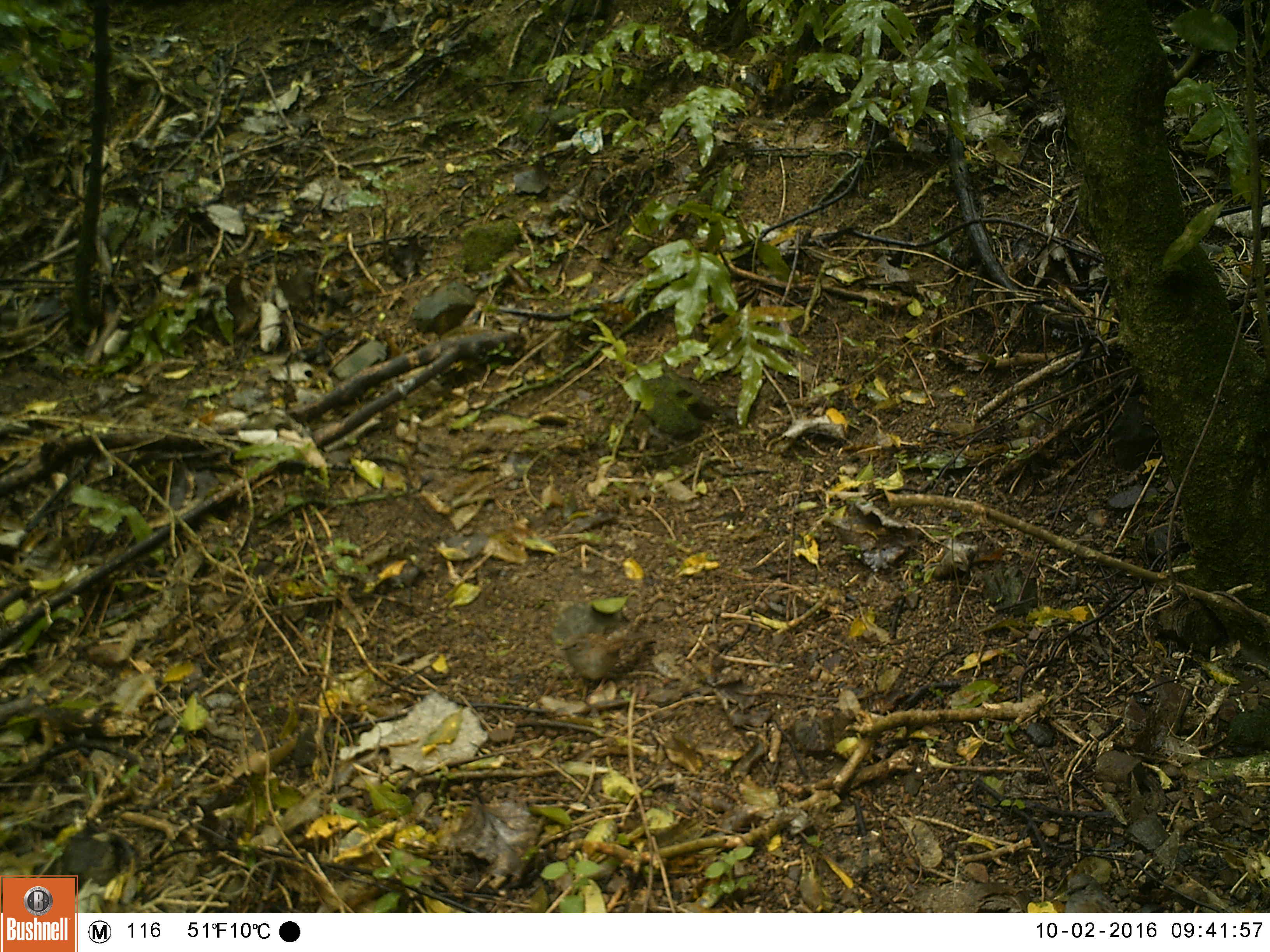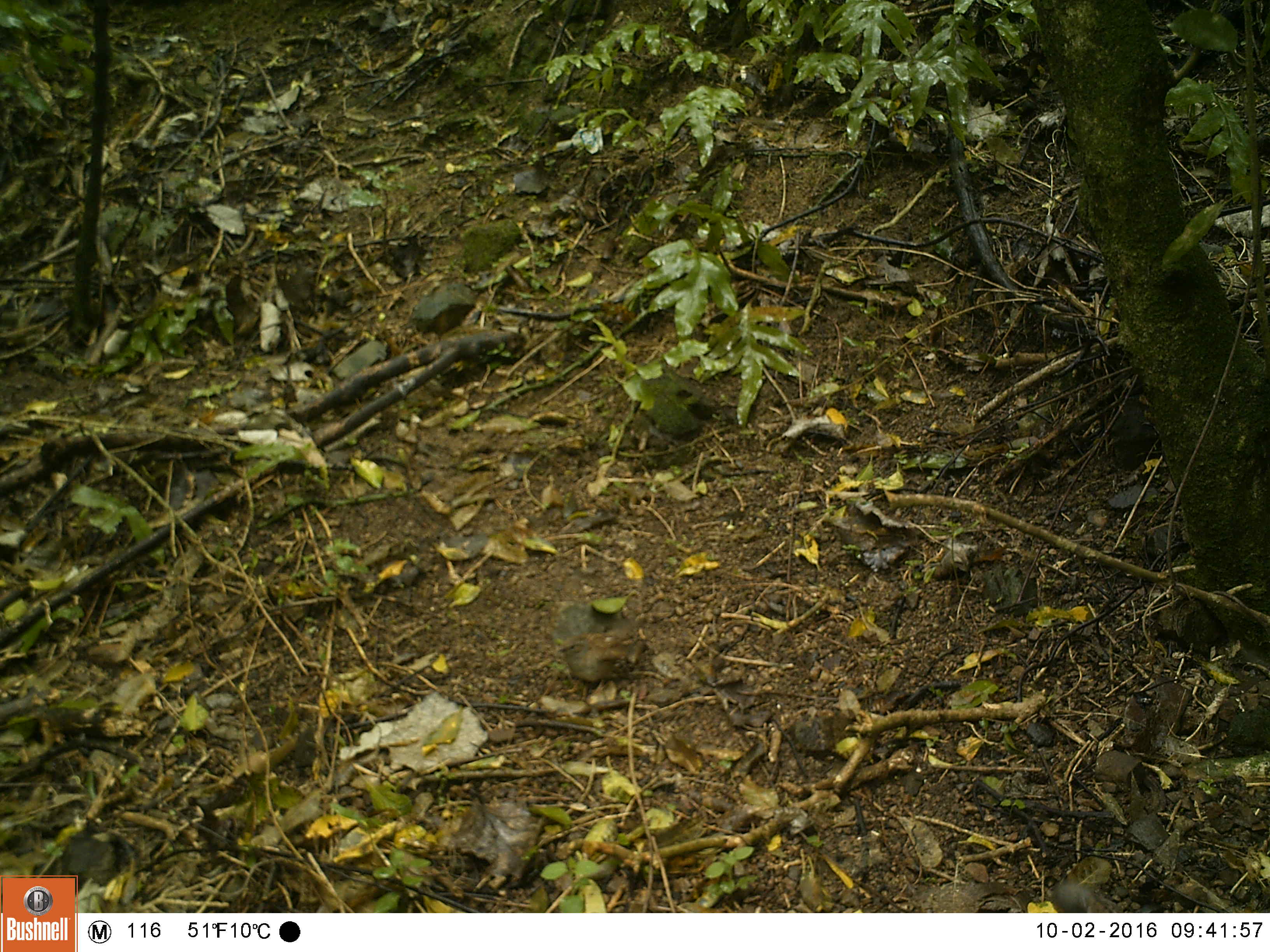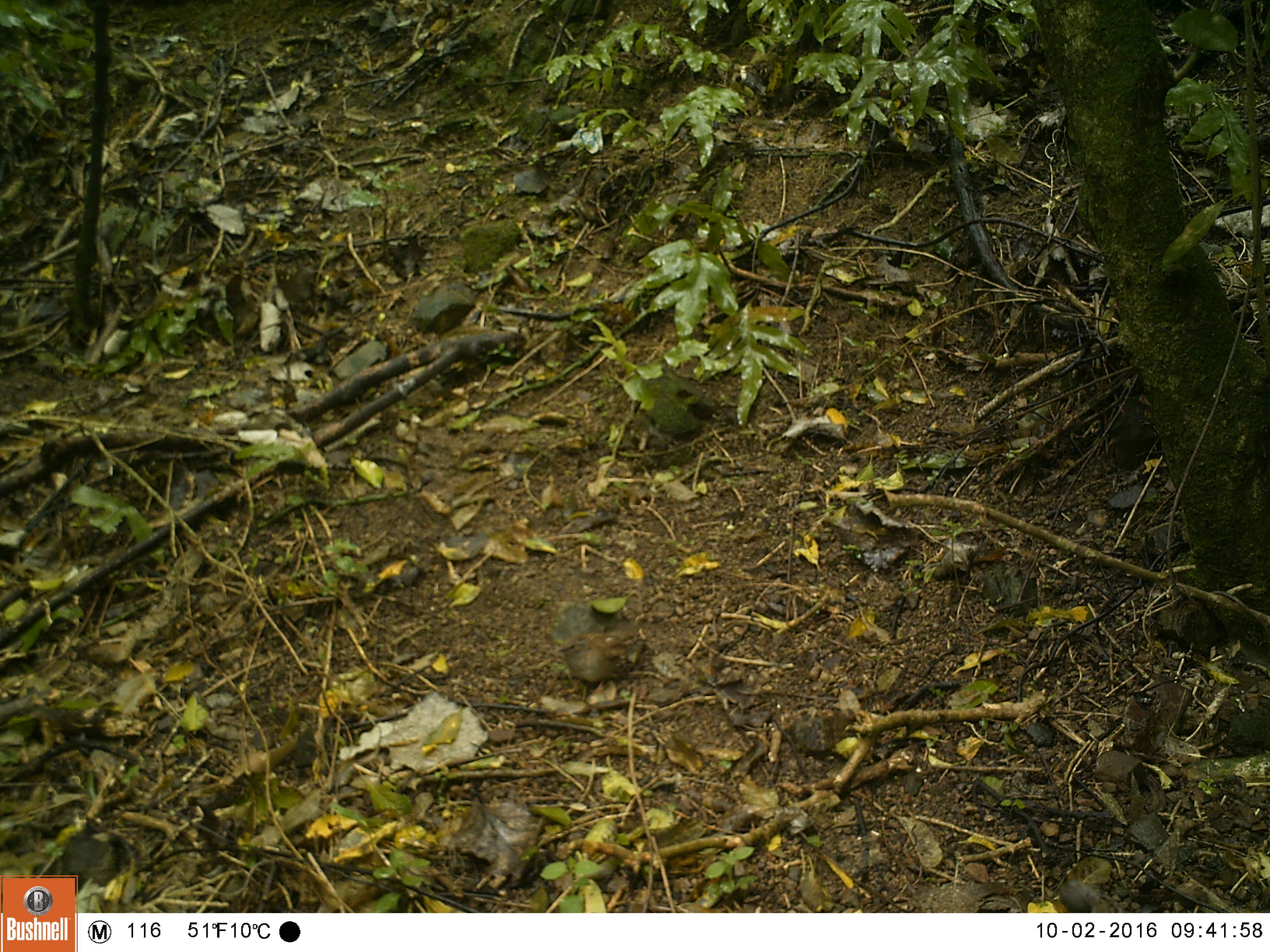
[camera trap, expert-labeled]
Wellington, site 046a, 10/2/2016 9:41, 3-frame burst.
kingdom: Animalia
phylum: Chordata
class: Aves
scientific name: Aves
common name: bird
Bird (Aves).